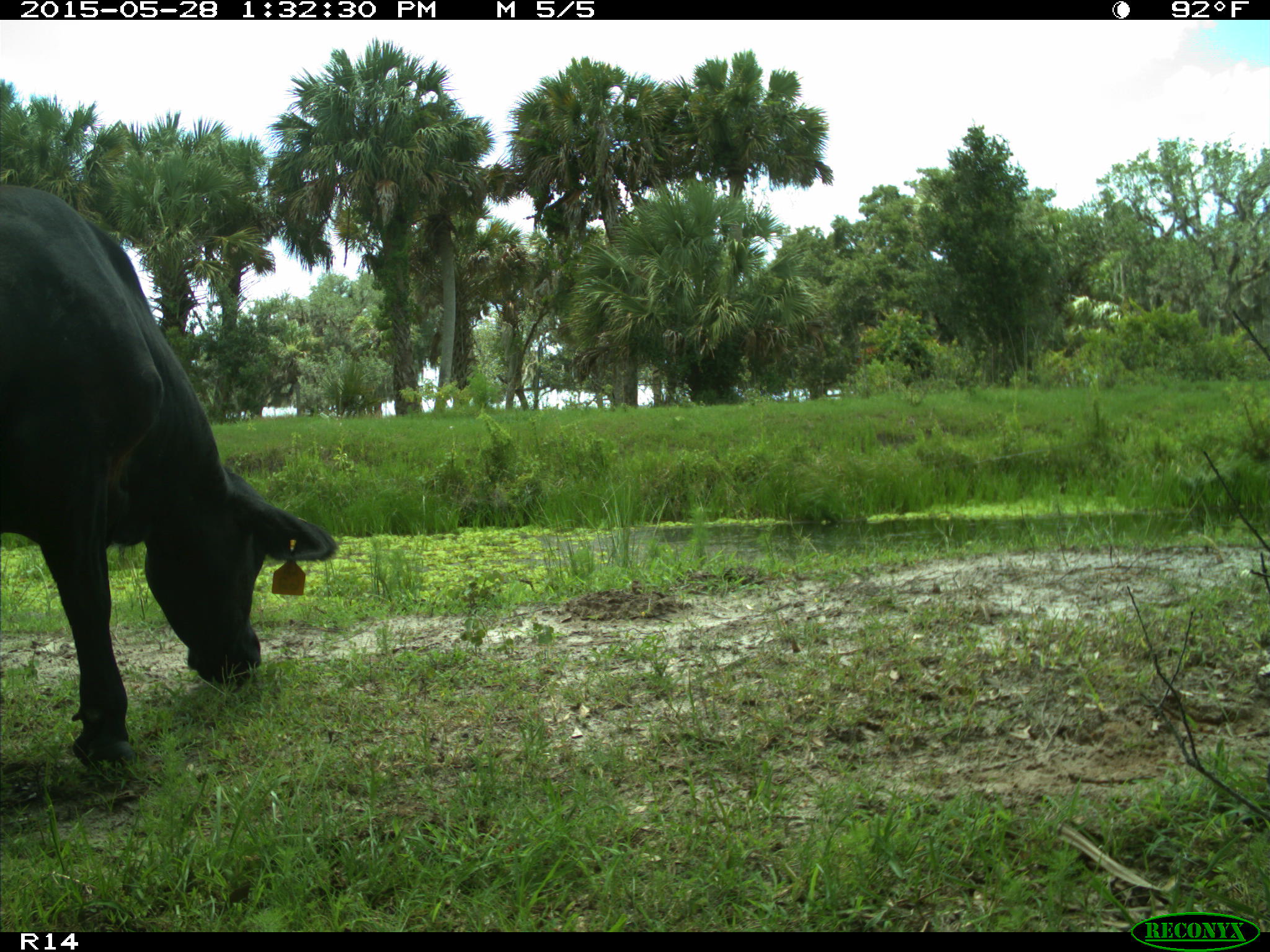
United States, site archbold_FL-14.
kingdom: Animalia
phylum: Chordata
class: Mammalia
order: Artiodactyla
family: Bovidae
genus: Bos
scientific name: Bos taurus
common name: domestic cow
Bos taurus (domestic cow).